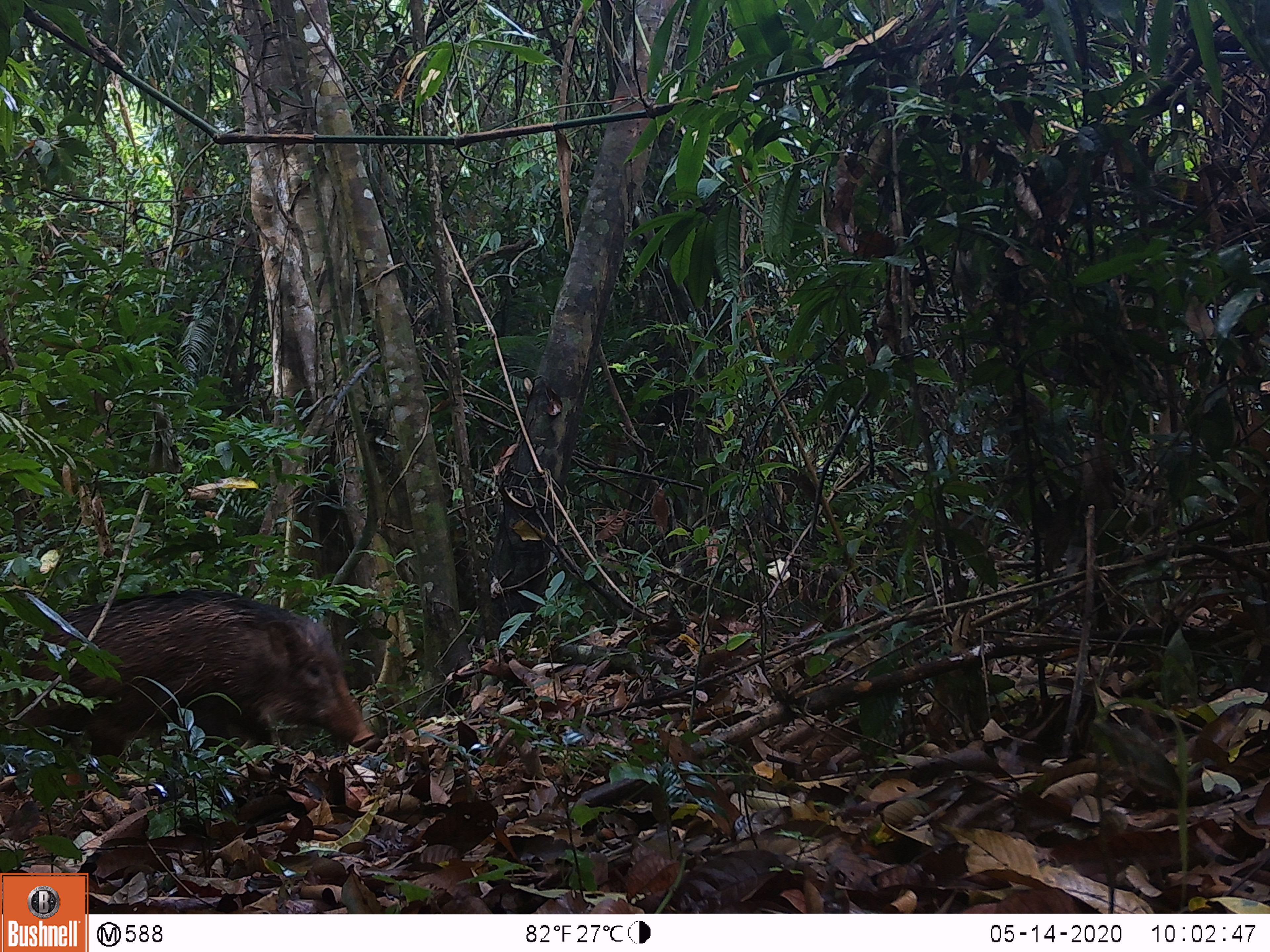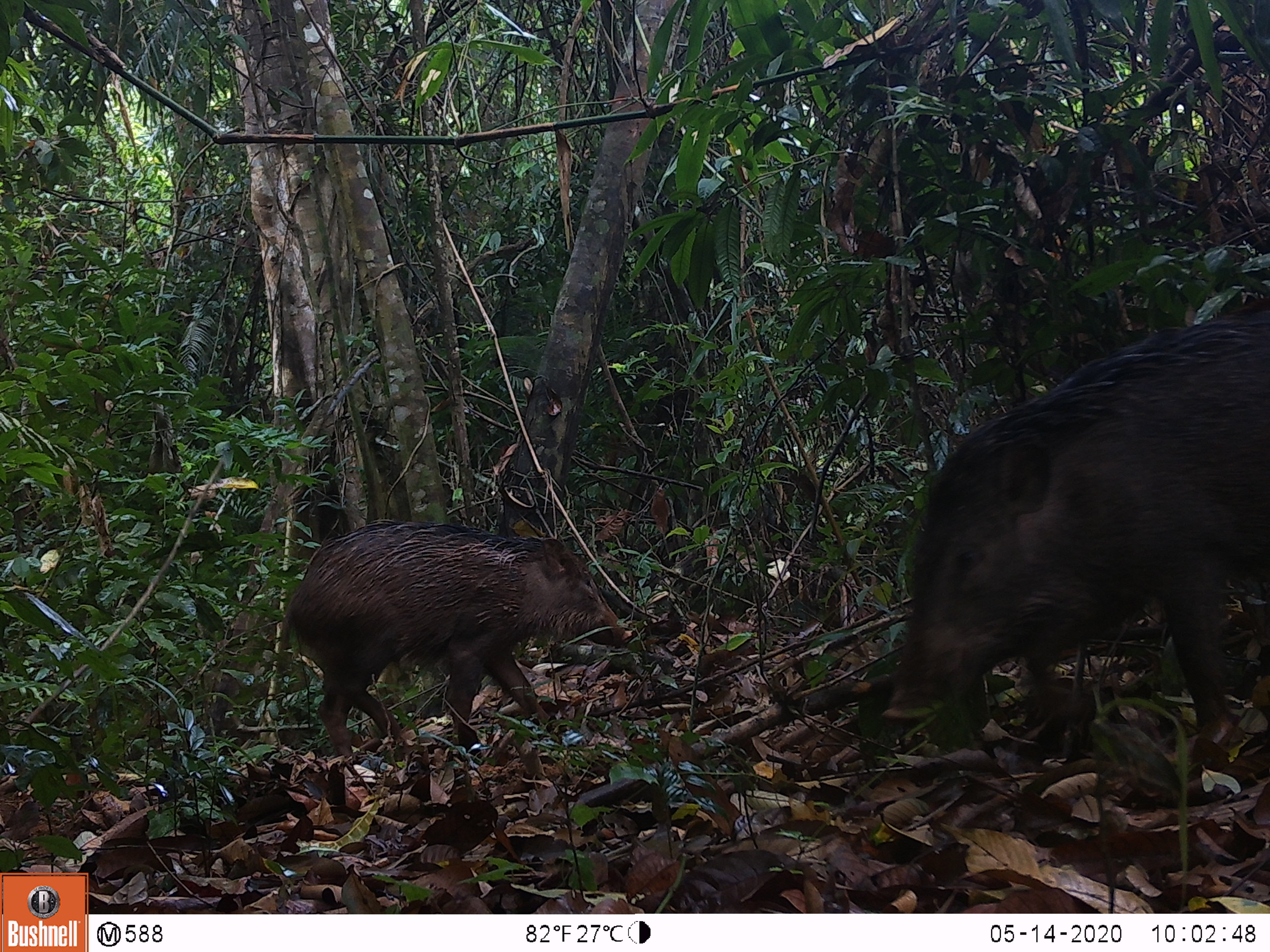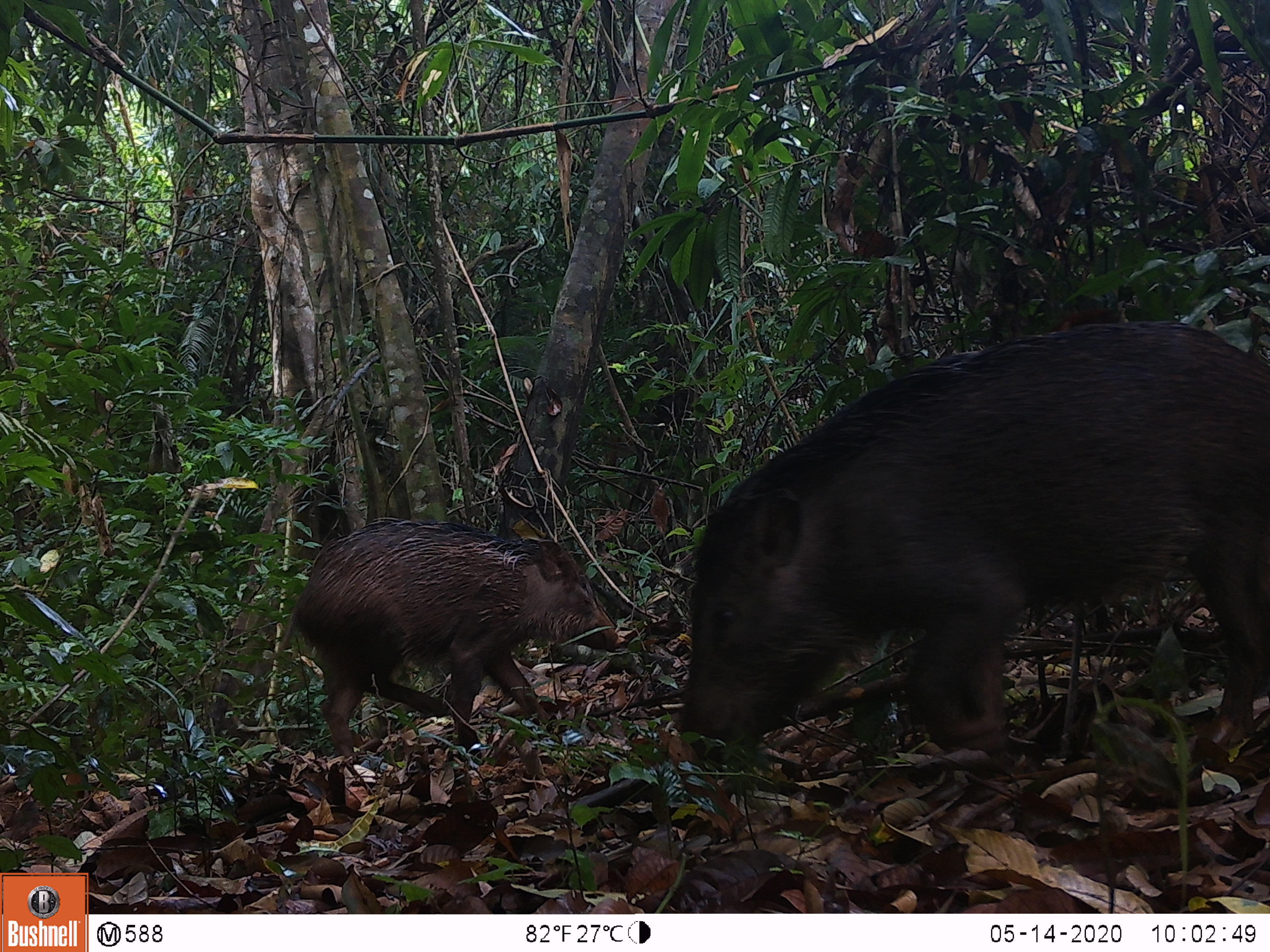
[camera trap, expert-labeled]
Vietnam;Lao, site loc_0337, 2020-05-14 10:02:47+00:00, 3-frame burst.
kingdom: Animalia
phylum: Chordata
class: Mammalia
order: Artiodactyla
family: Suidae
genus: Sus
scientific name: Sus scrofa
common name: eurasian wild pig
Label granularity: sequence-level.